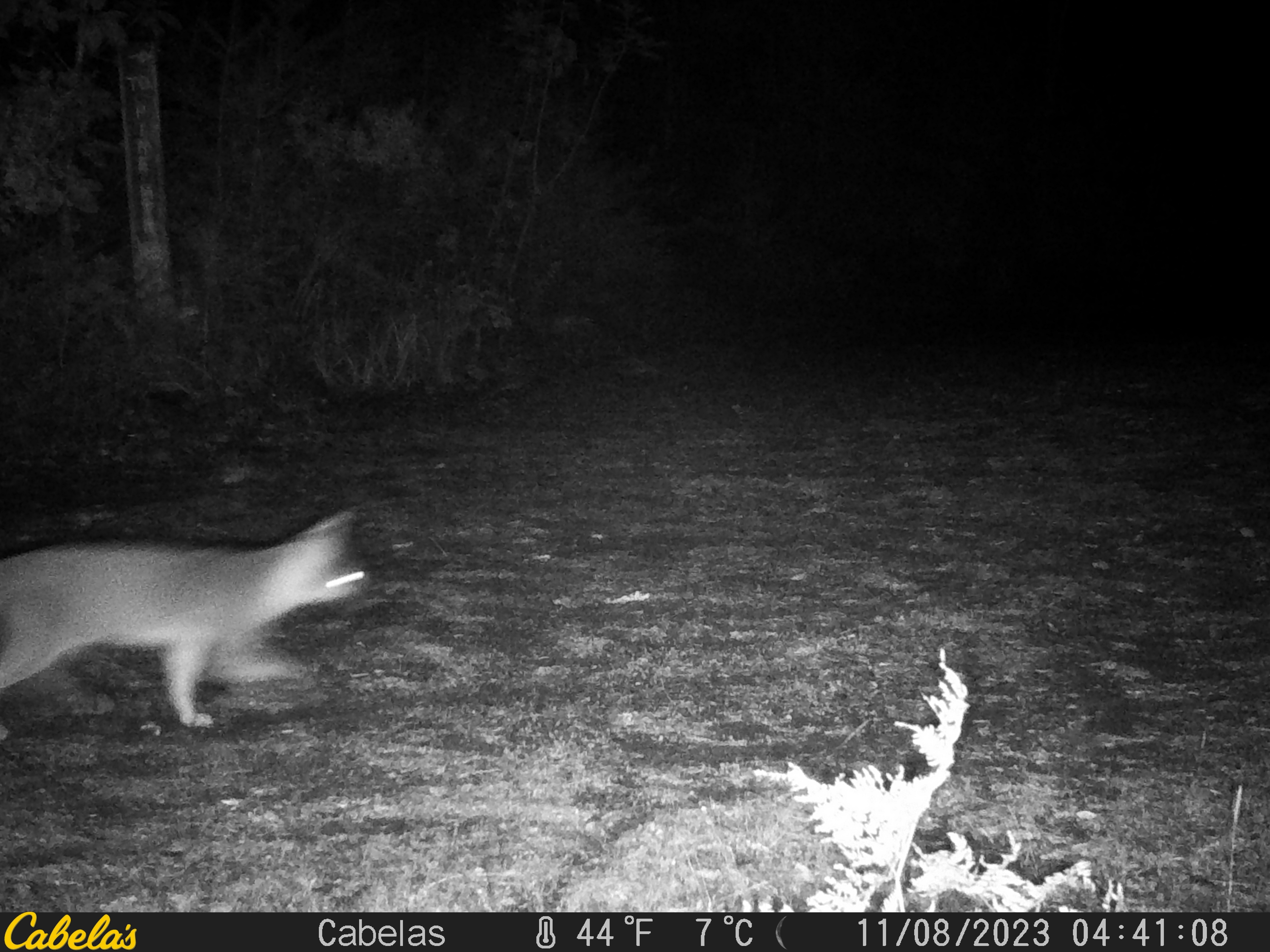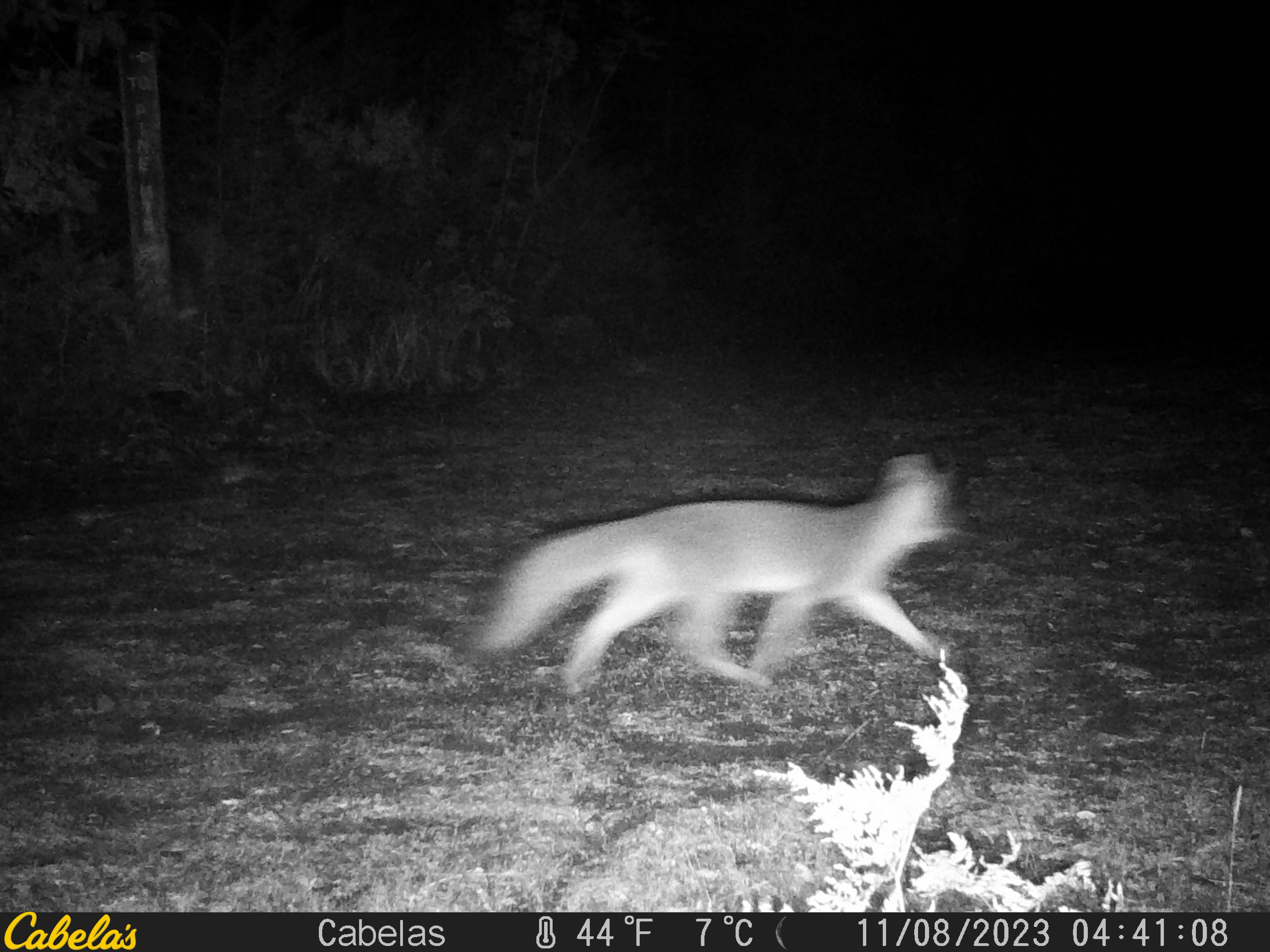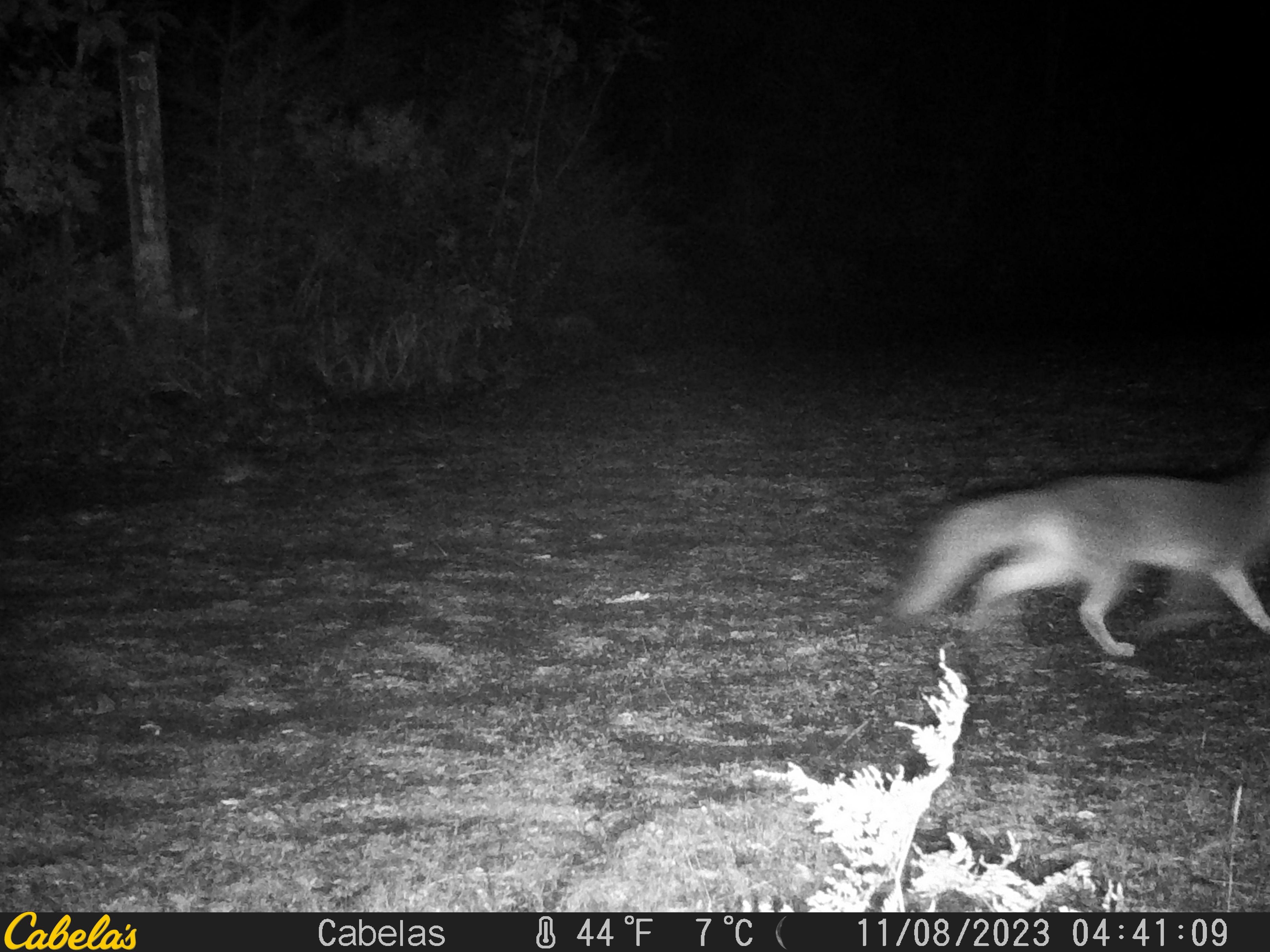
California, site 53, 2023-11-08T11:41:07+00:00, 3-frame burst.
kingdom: Animalia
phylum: Chordata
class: Mammalia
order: Carnivora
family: Canidae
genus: Urocyon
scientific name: Urocyon cinereoargenteus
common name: gray fox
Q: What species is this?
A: Gray fox (Urocyon cinereoargenteus).